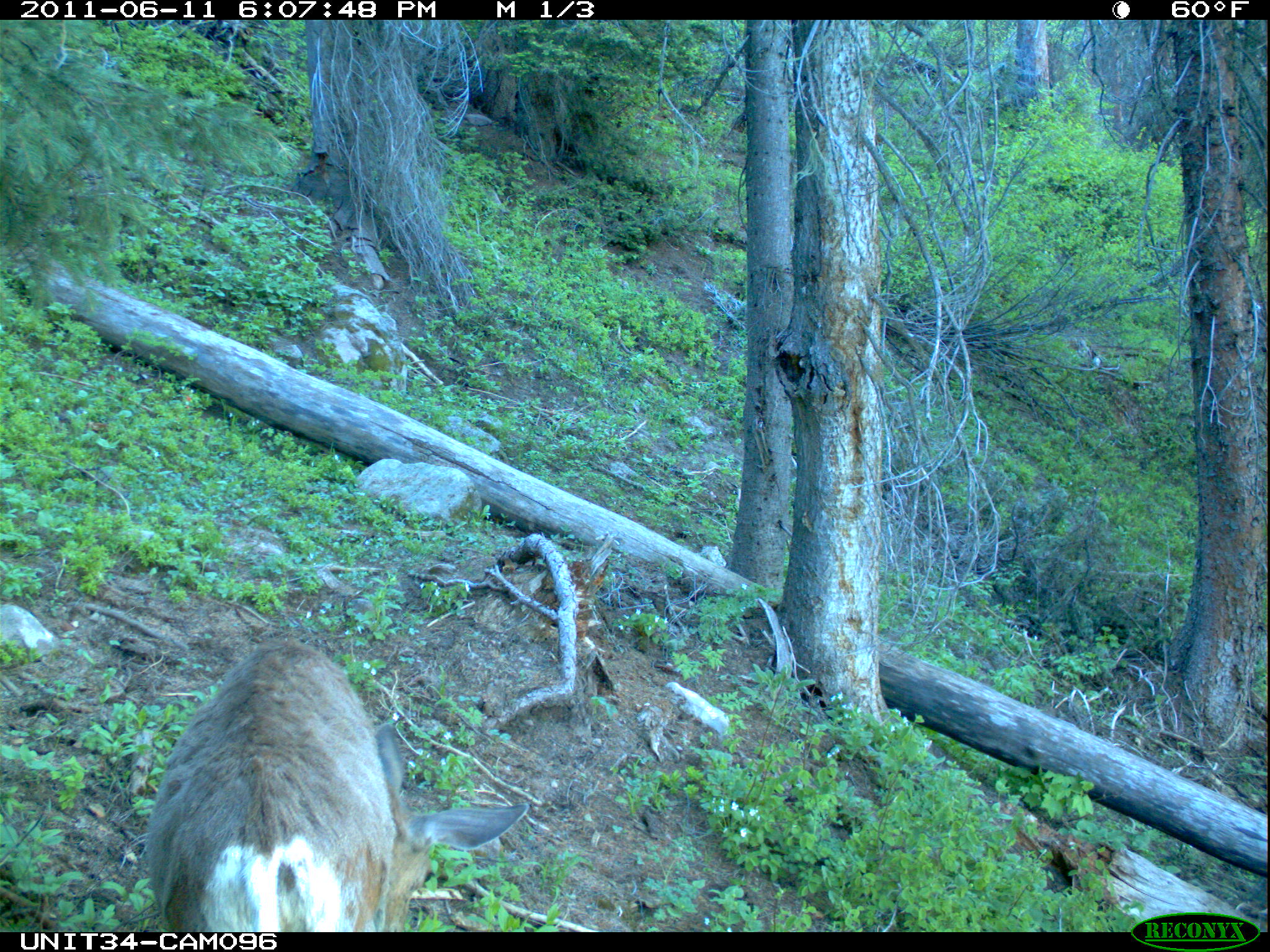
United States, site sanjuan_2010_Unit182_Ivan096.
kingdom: Animalia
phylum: Chordata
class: Mammalia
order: Artiodactyla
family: Cervidae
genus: Odocoileus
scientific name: Odocoileus hemionus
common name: mule deer